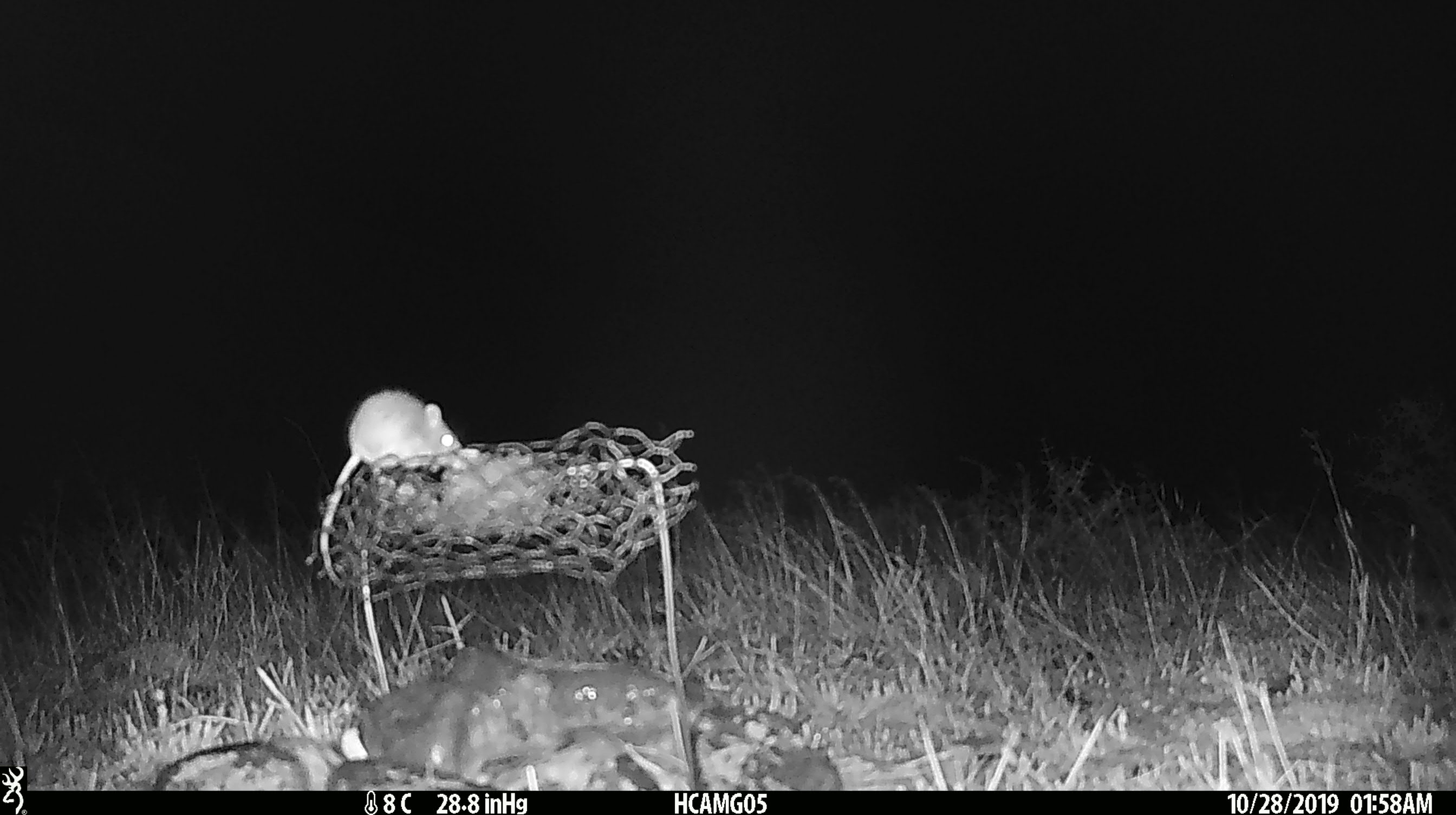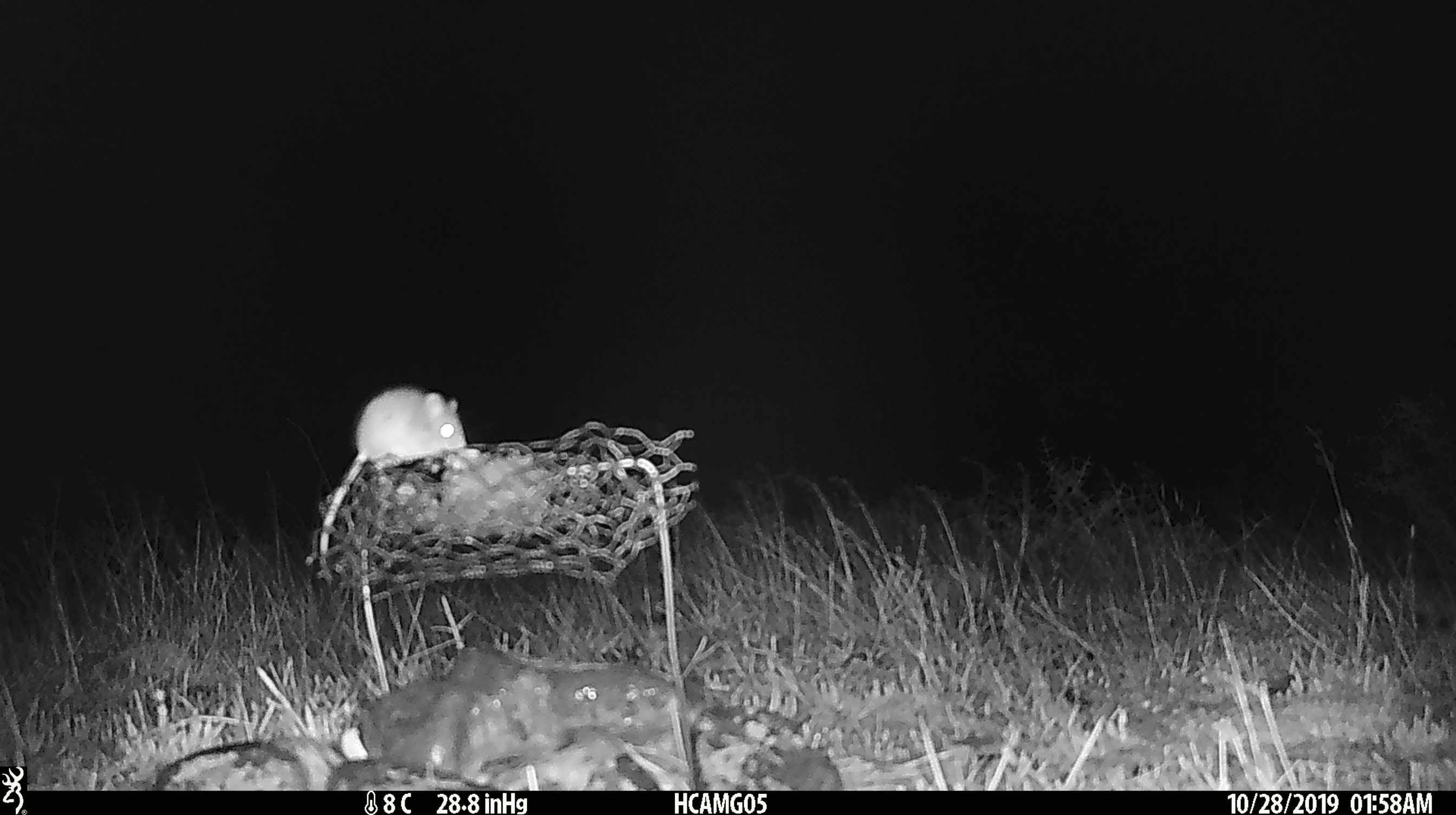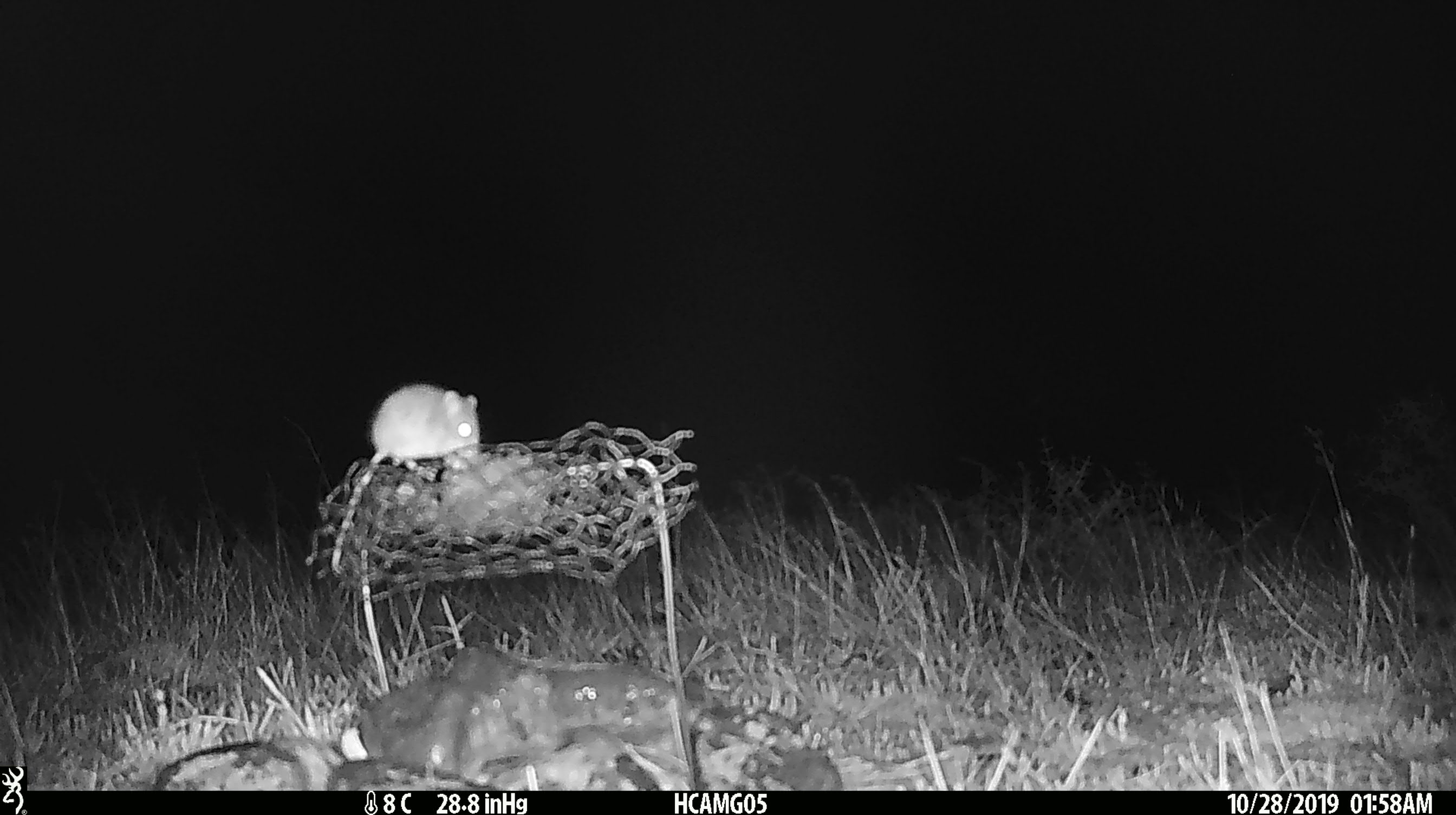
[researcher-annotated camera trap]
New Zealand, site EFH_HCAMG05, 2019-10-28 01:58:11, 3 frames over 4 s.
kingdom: Animalia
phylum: Chordata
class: Mammalia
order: Rodentia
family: Muridae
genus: Mus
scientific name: Mus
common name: mouse